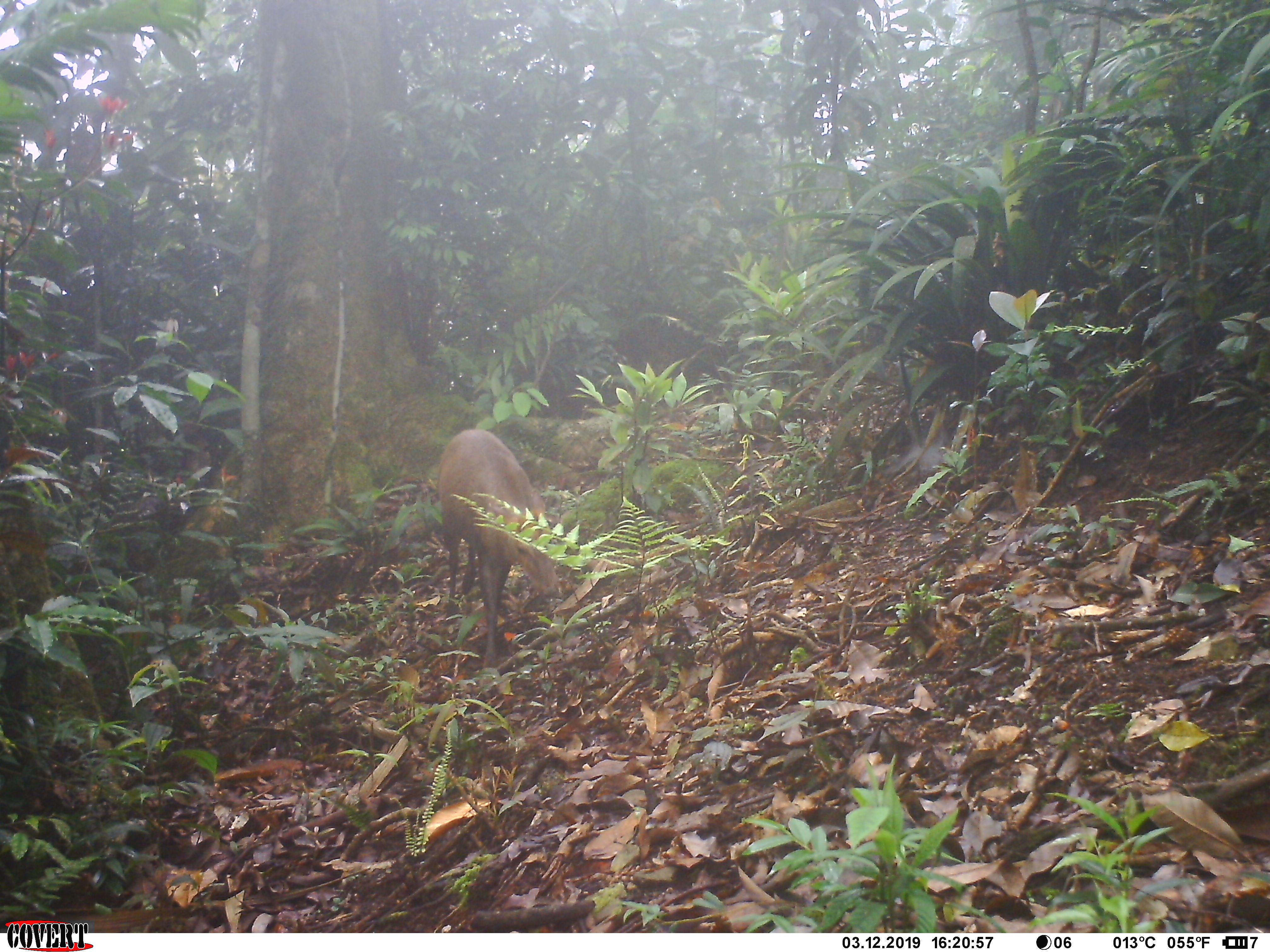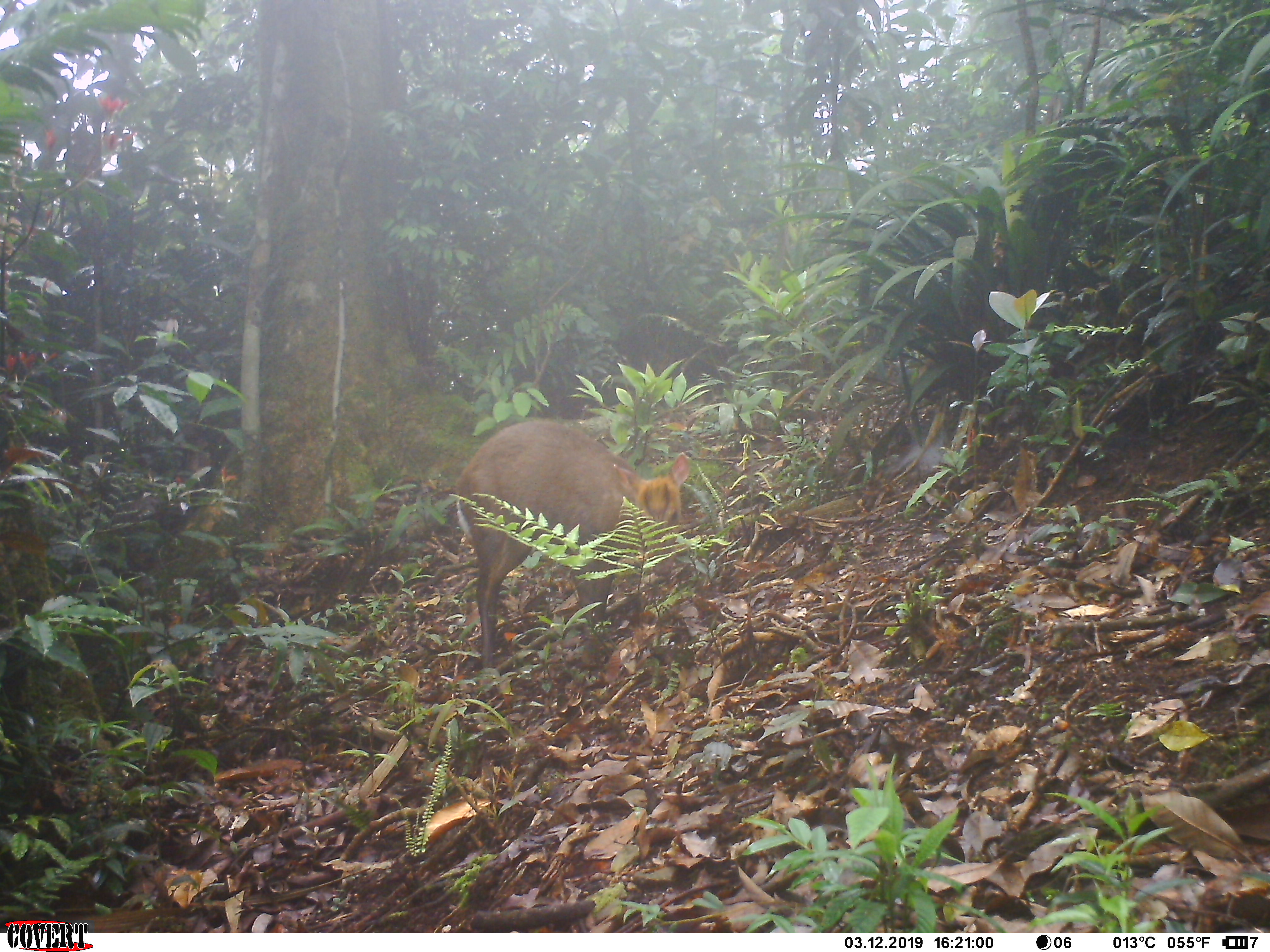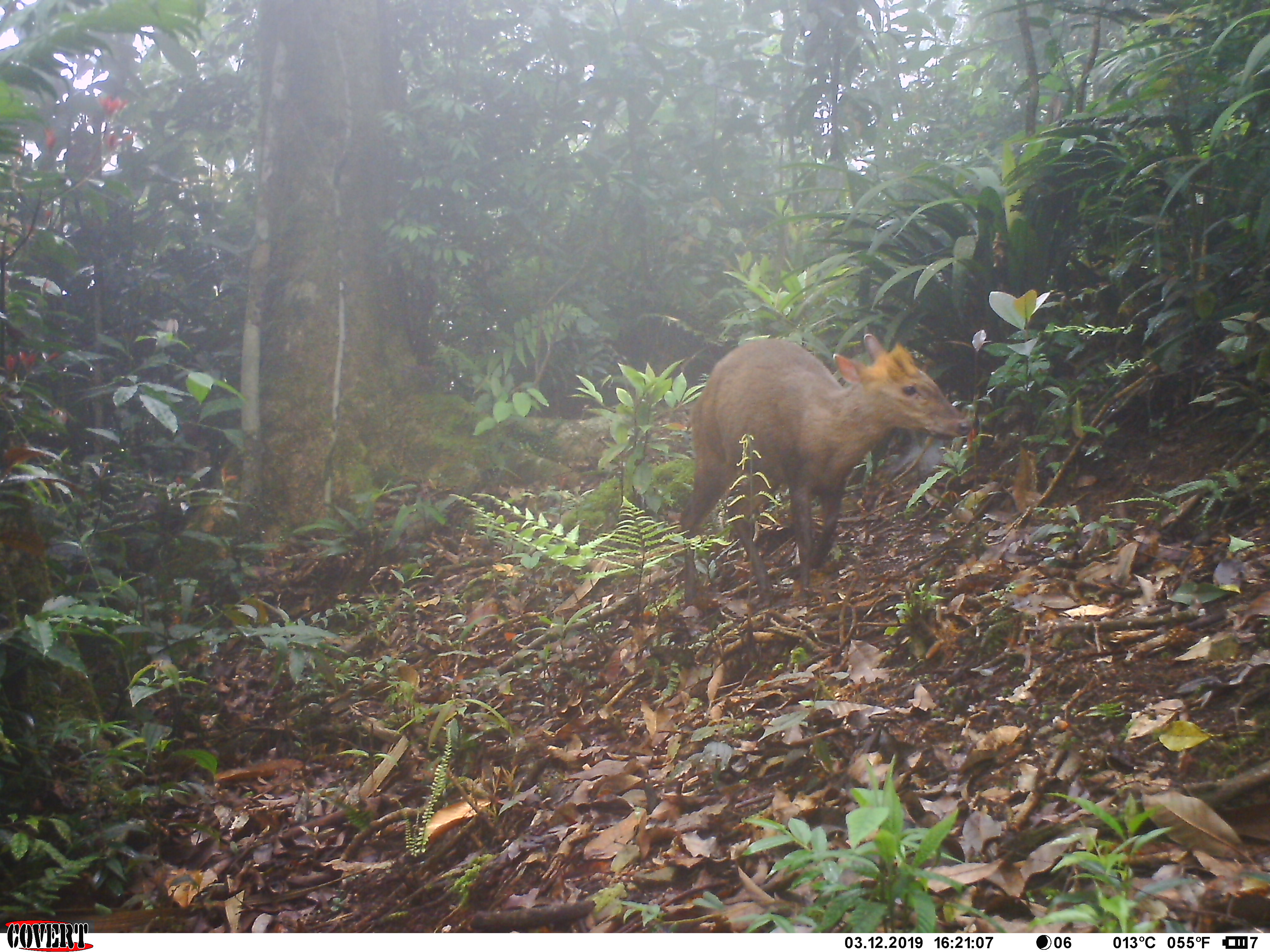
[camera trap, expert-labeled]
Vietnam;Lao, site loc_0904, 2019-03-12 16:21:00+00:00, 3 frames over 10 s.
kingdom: Animalia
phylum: Chordata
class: Mammalia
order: Artiodactyla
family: Cervidae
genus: Muntiacus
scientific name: Muntiacus rooseveltorum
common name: roosevelt's muntjac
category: roosevelts muntjac group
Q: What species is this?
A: Roosevelts muntjac group (roosevelt's muntjac) (Muntiacus rooseveltorum).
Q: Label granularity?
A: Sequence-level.